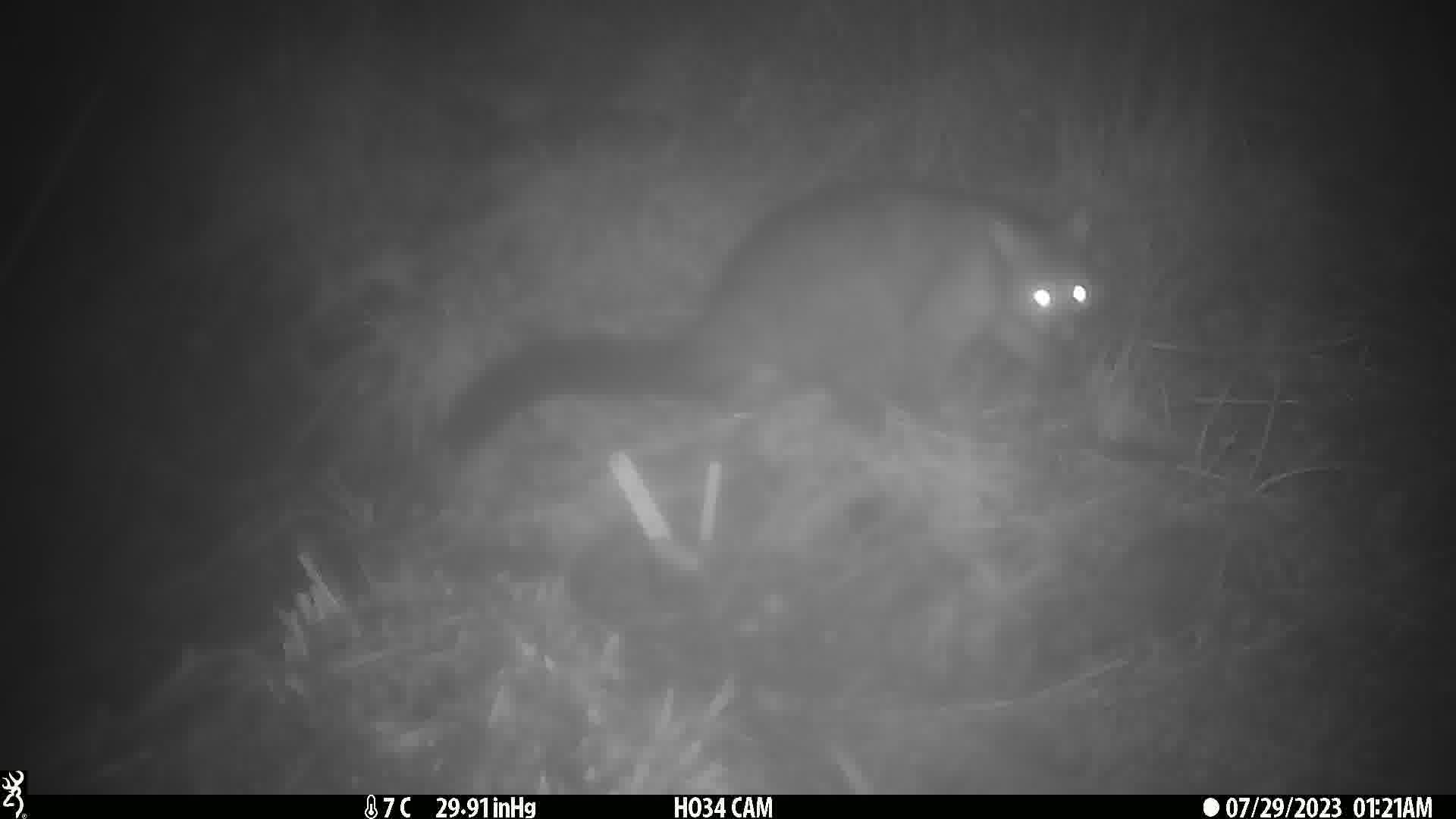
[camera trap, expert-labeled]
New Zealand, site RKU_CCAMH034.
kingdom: Animalia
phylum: Chordata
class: Mammalia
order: Diprotodontia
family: Phalangeridae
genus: Trichosurus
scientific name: Trichosurus vulpecula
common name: common brushtail possum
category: possum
Possum (common brushtail possum) (Trichosurus vulpecula).